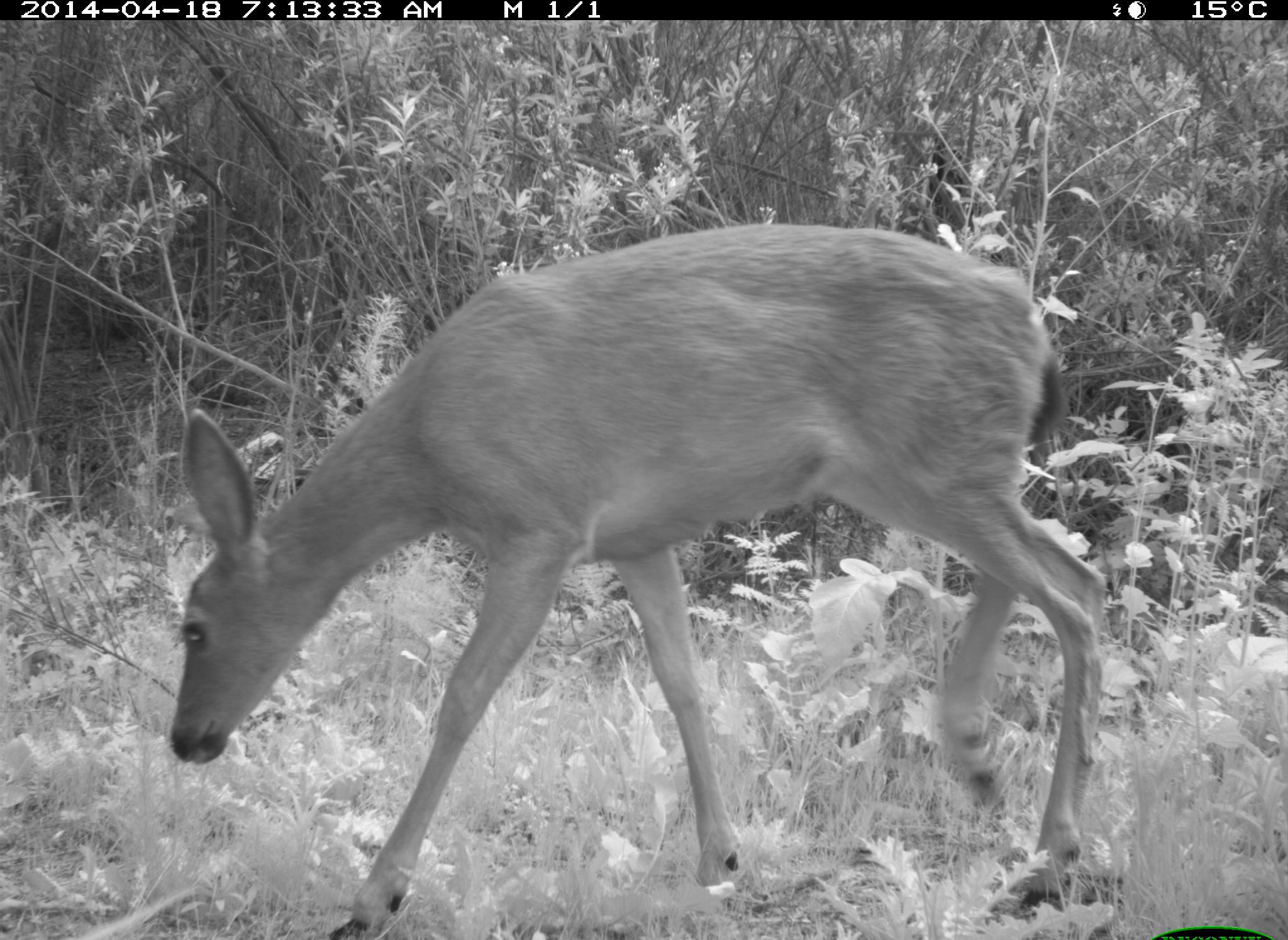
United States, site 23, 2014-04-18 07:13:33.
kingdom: Animalia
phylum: Chordata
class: Mammalia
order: Artiodactyla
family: Cervidae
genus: Odocoileus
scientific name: Odocoileus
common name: deer